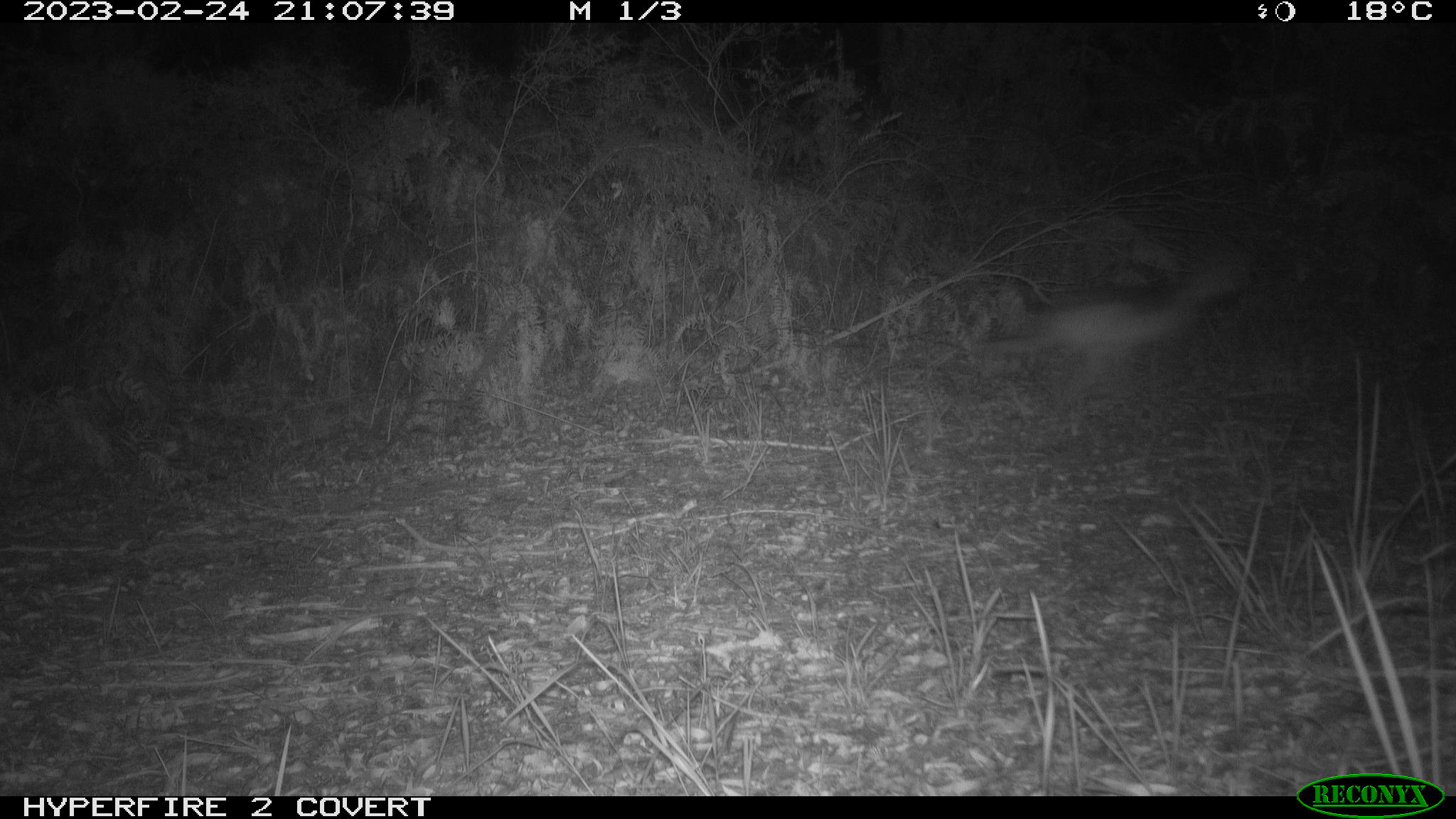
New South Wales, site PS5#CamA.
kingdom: Animalia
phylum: Chordata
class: Mammalia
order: Carnivora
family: Canidae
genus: Canis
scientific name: Canis familiaris dingo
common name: dingo